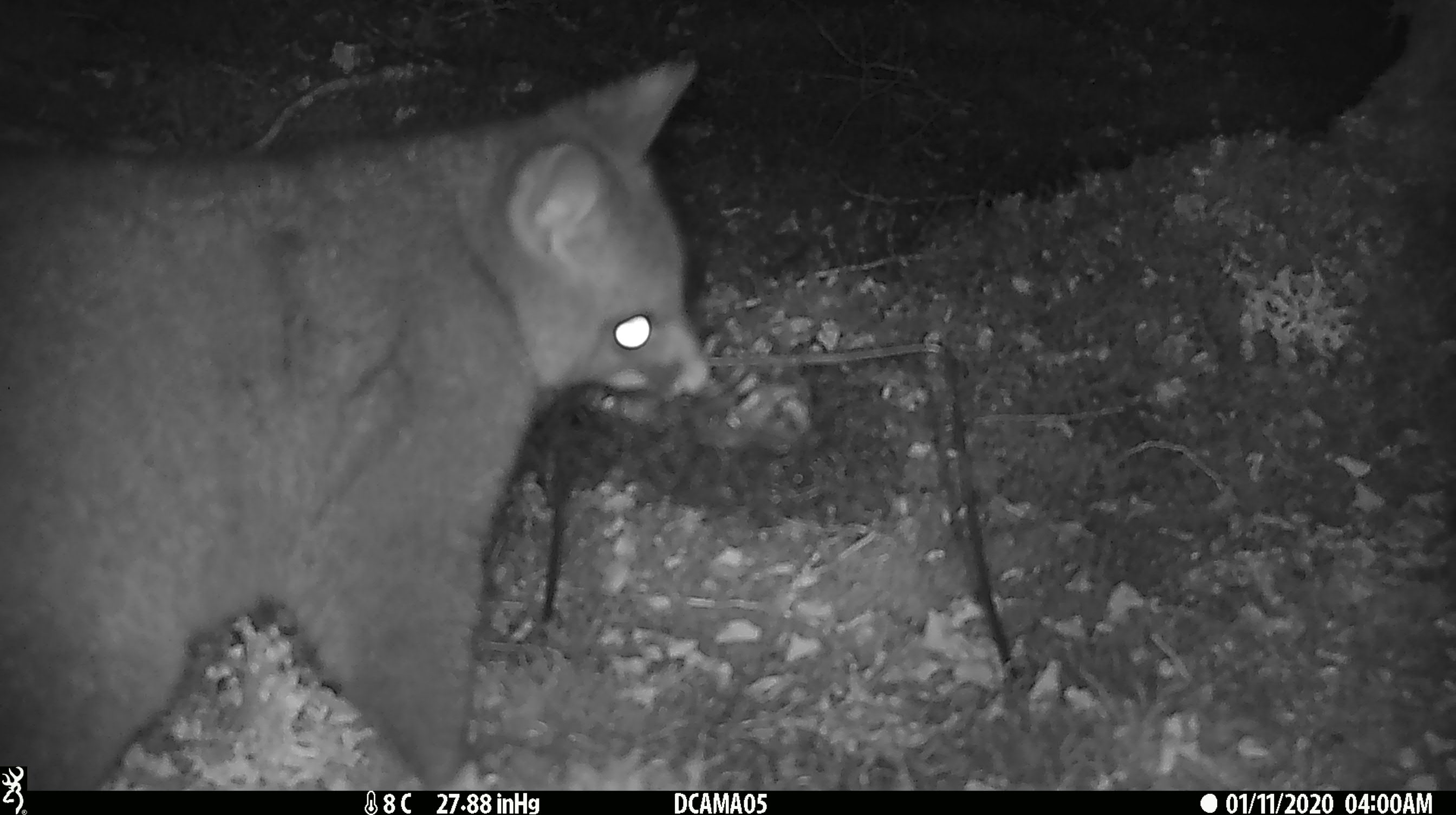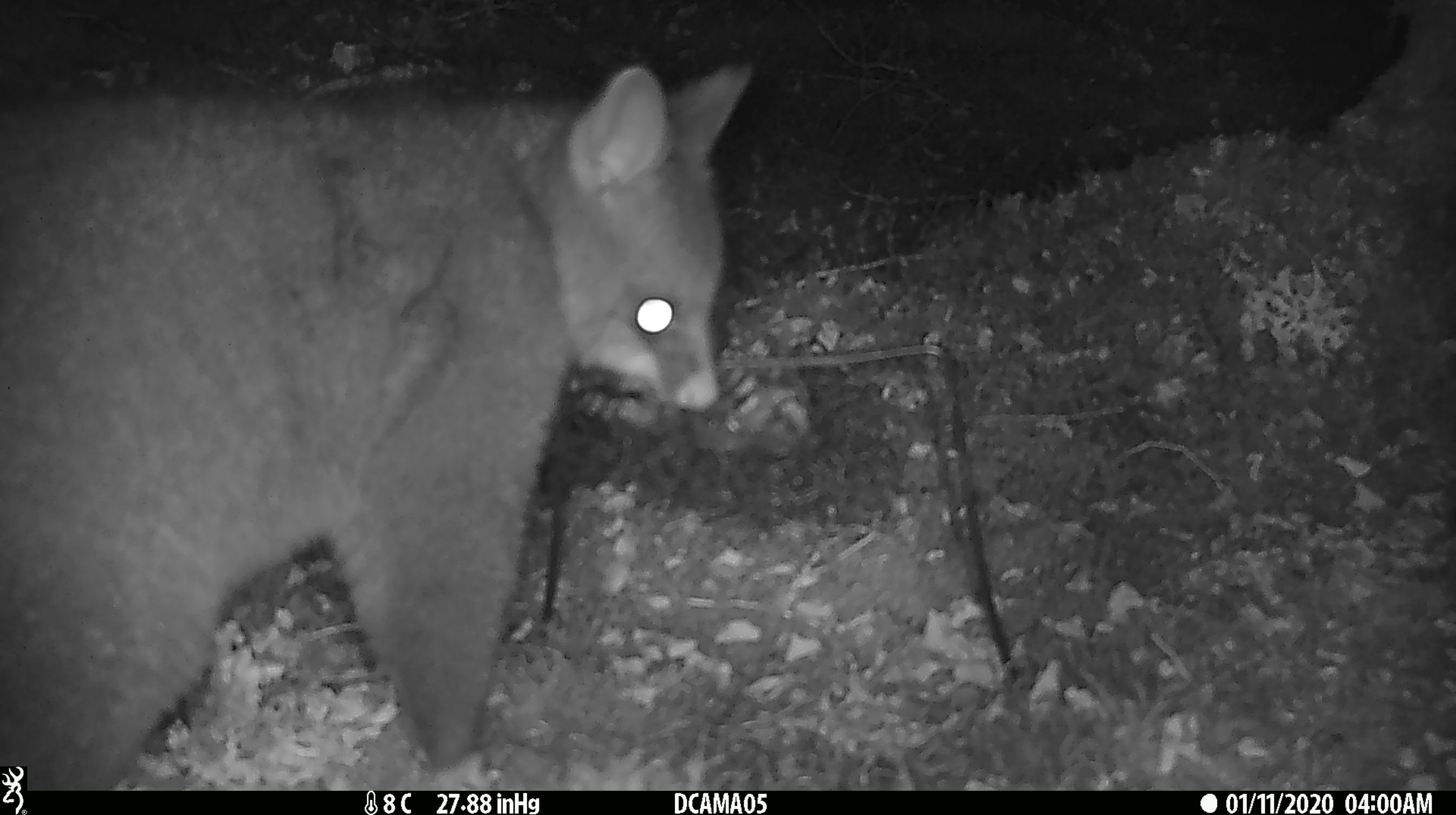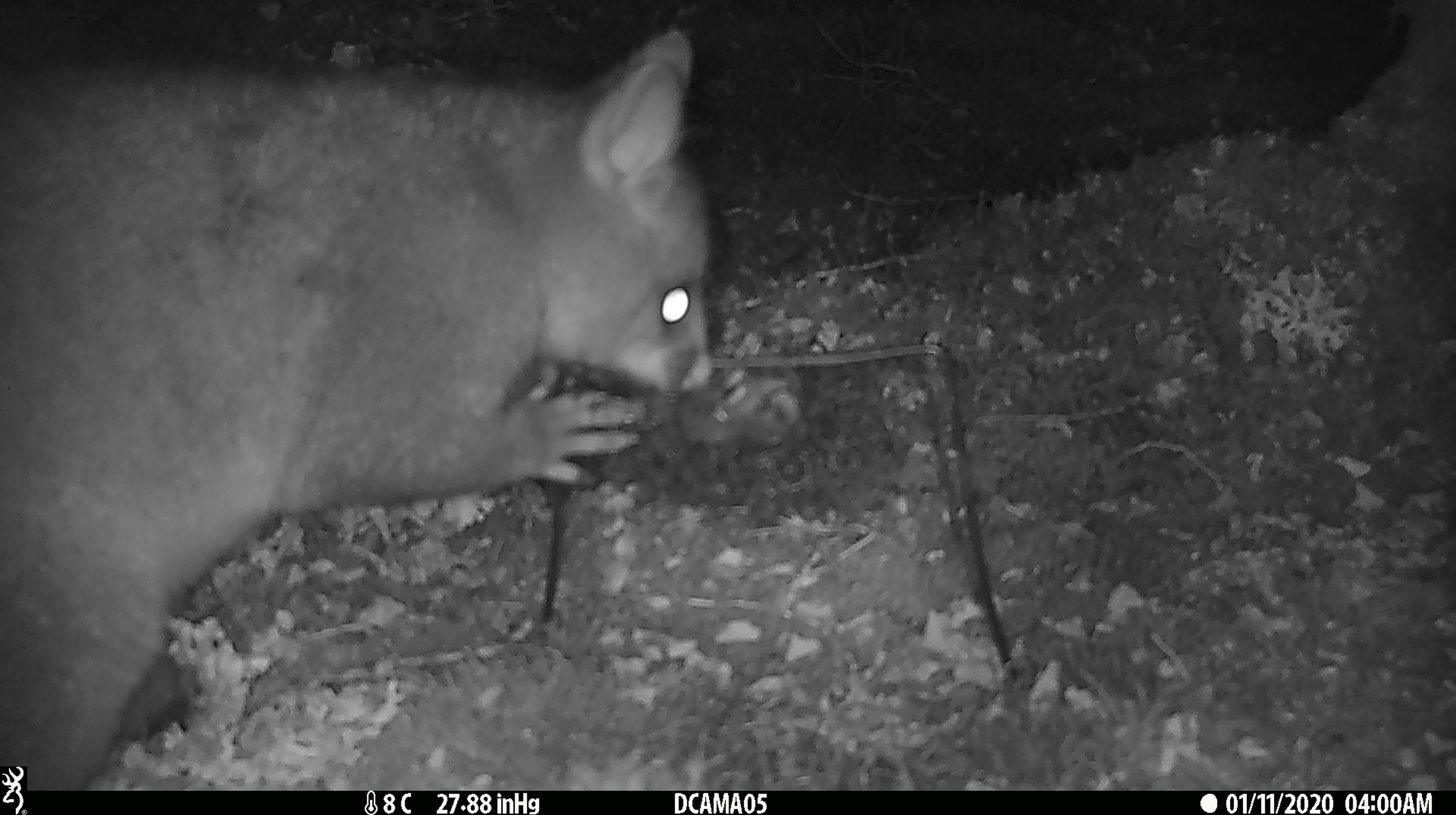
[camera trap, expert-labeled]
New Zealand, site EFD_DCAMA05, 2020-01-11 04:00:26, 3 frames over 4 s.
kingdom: Animalia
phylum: Chordata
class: Mammalia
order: Diprotodontia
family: Phalangeridae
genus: Trichosurus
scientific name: Trichosurus vulpecula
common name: common brushtail possum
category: possum